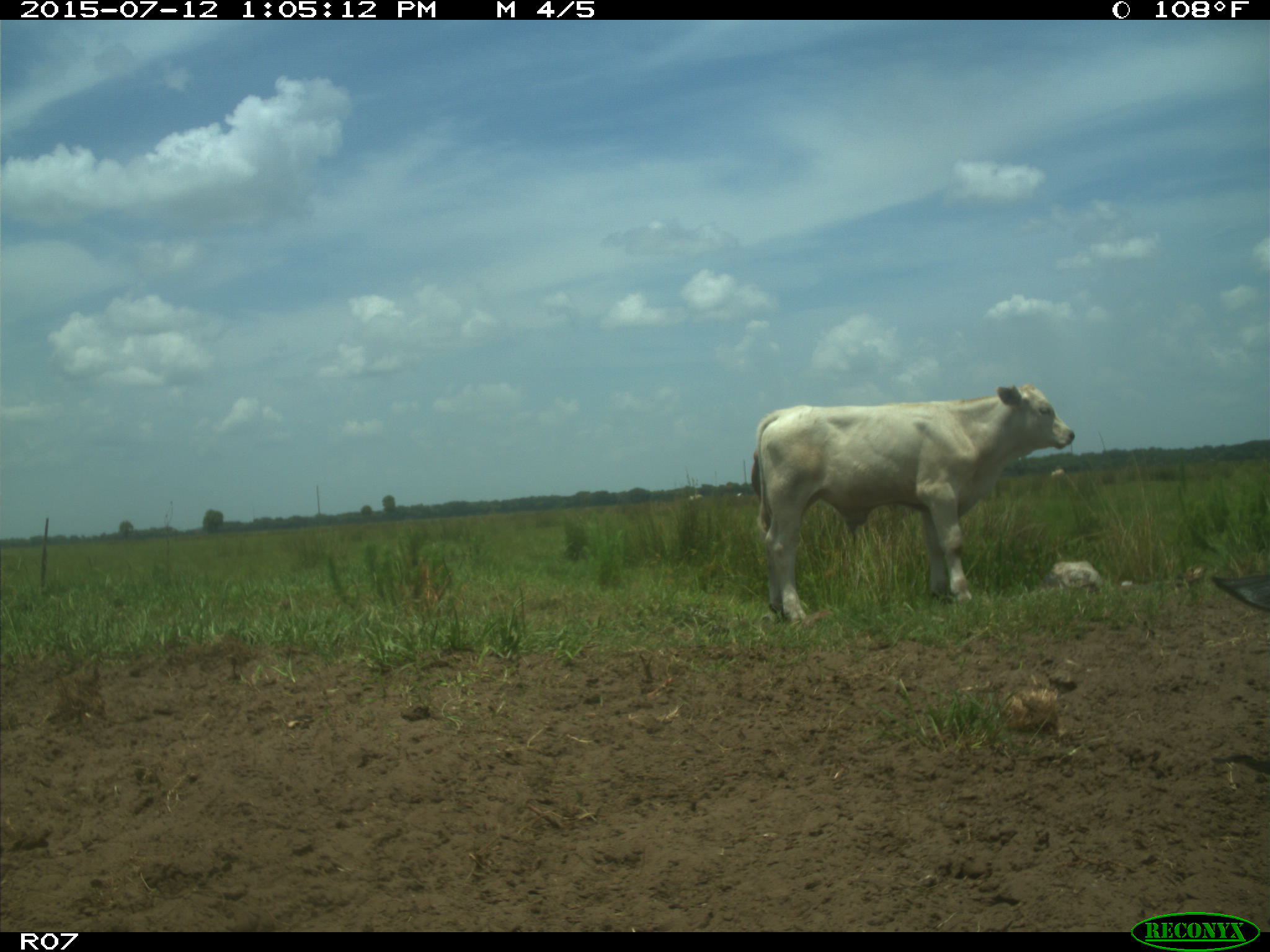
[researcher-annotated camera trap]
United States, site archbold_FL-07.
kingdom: Animalia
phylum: Chordata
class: Mammalia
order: Artiodactyla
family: Bovidae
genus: Bos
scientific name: Bos taurus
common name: domestic cow